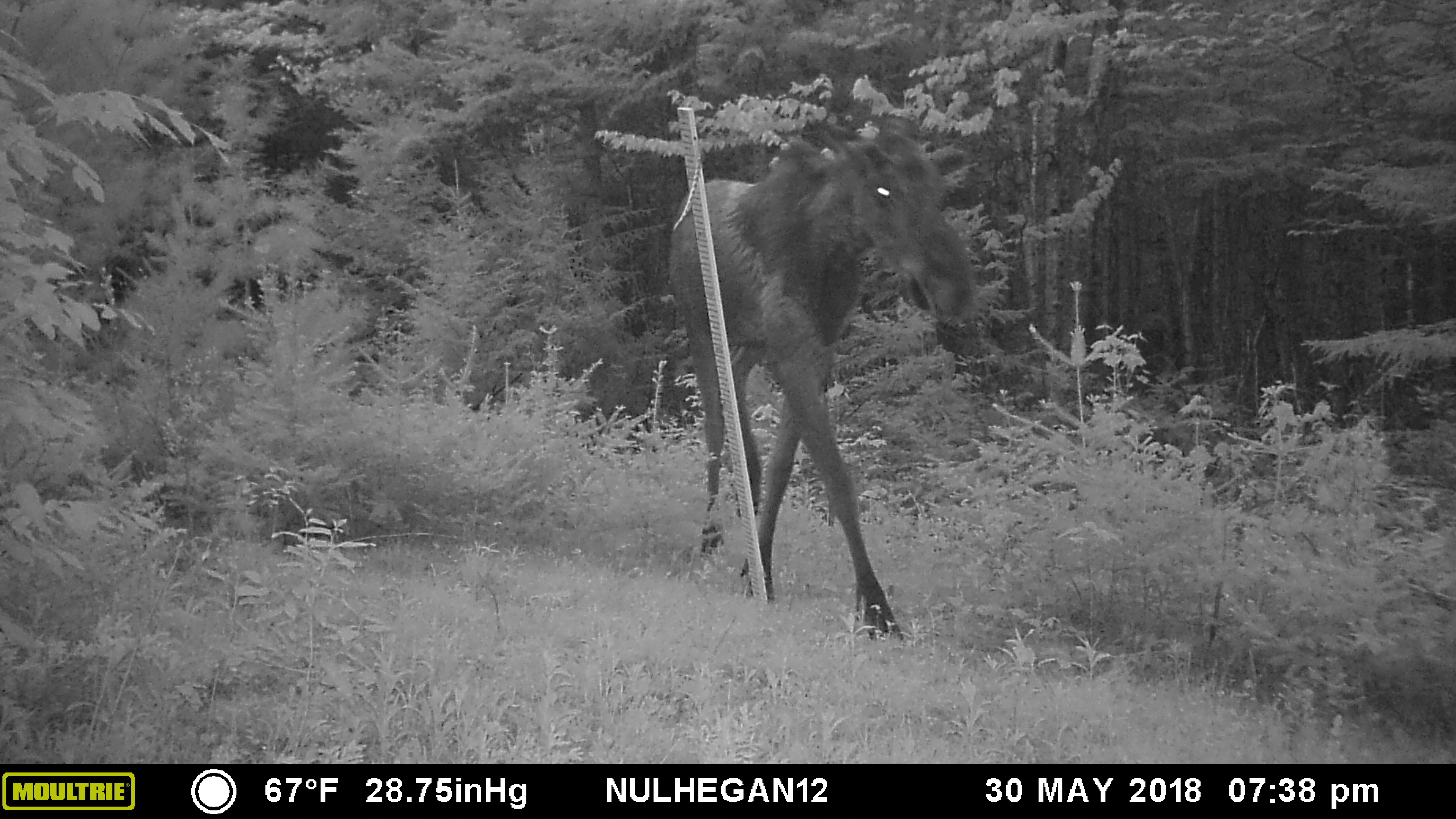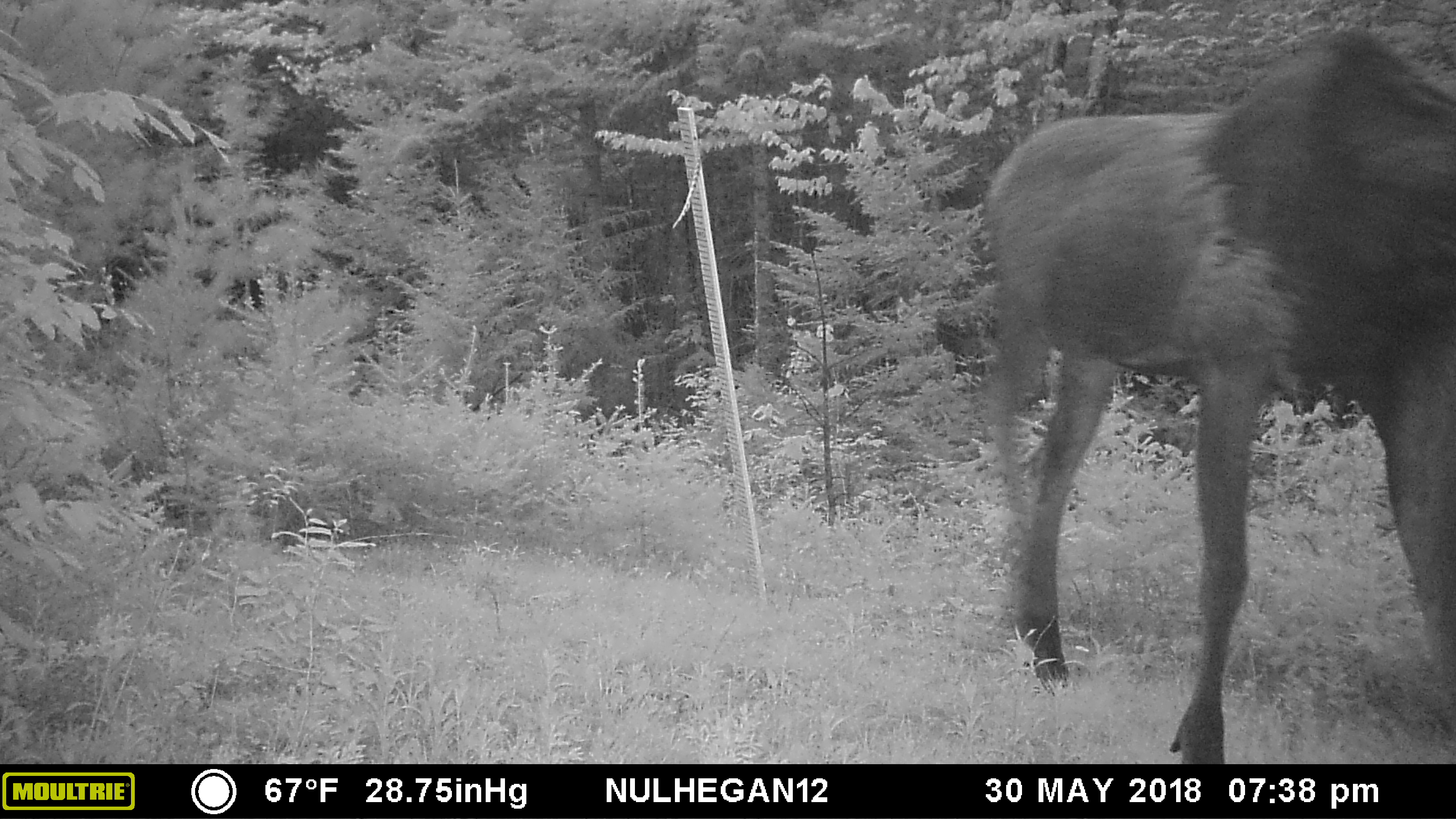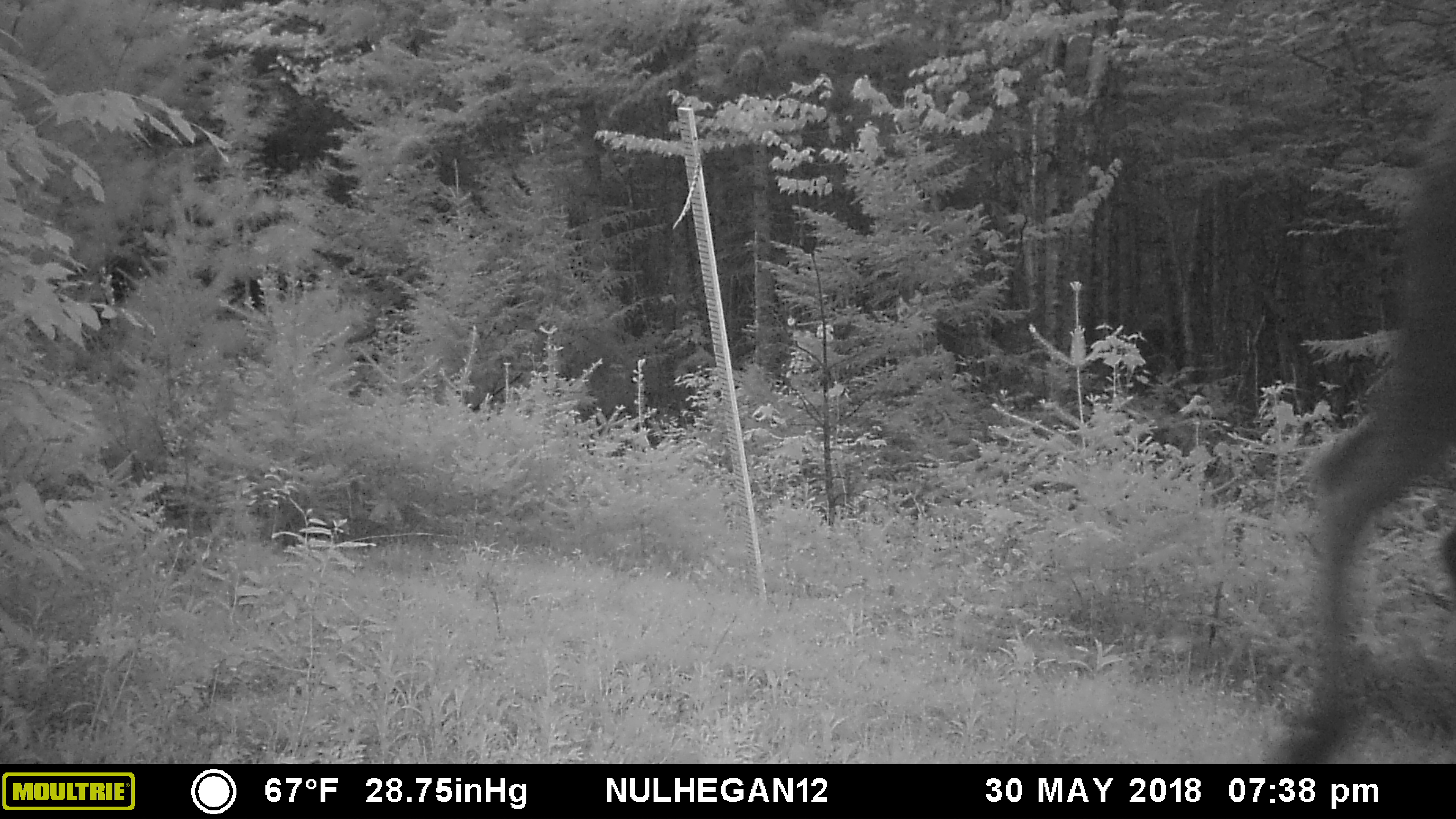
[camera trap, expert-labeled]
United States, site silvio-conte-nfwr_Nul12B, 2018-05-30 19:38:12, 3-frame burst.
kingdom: Animalia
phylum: Chordata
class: Mammalia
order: Artiodactyla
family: Cervidae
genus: Alces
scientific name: Alces alces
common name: moose